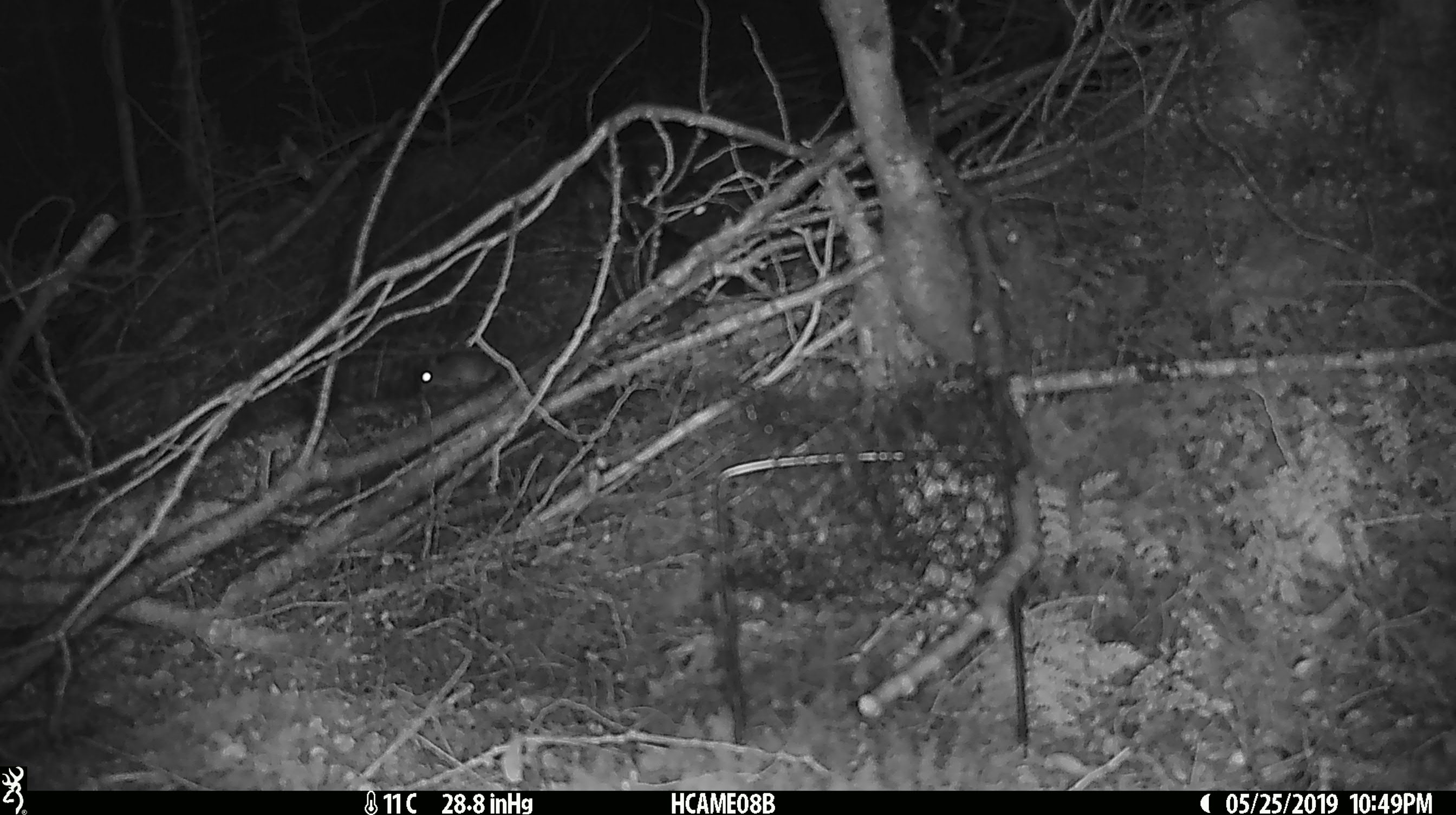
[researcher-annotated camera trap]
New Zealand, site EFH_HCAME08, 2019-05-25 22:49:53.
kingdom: Animalia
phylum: Chordata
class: Mammalia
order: Rodentia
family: Muridae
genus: Mus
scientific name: Mus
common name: mouse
Mouse (Mus).